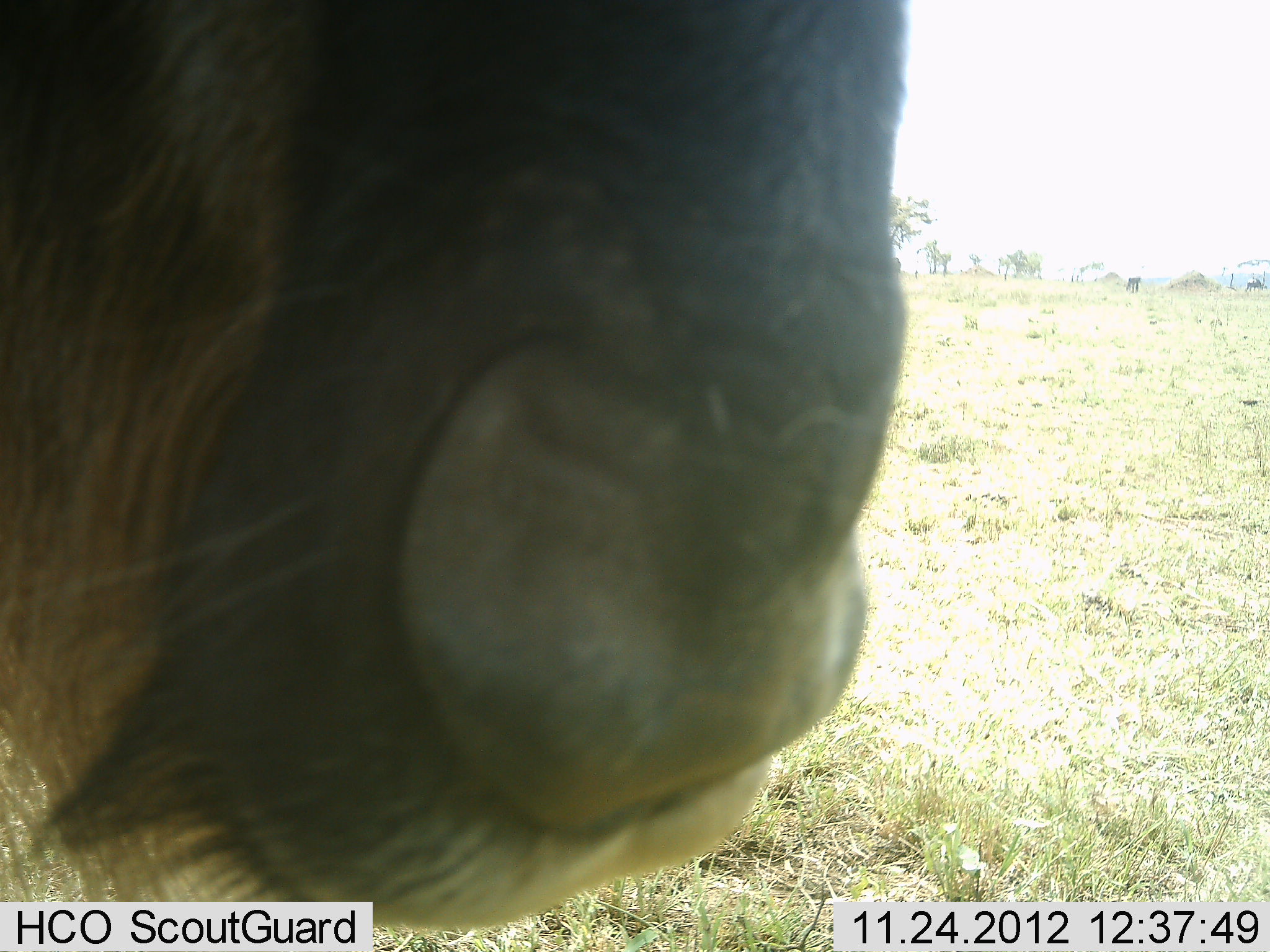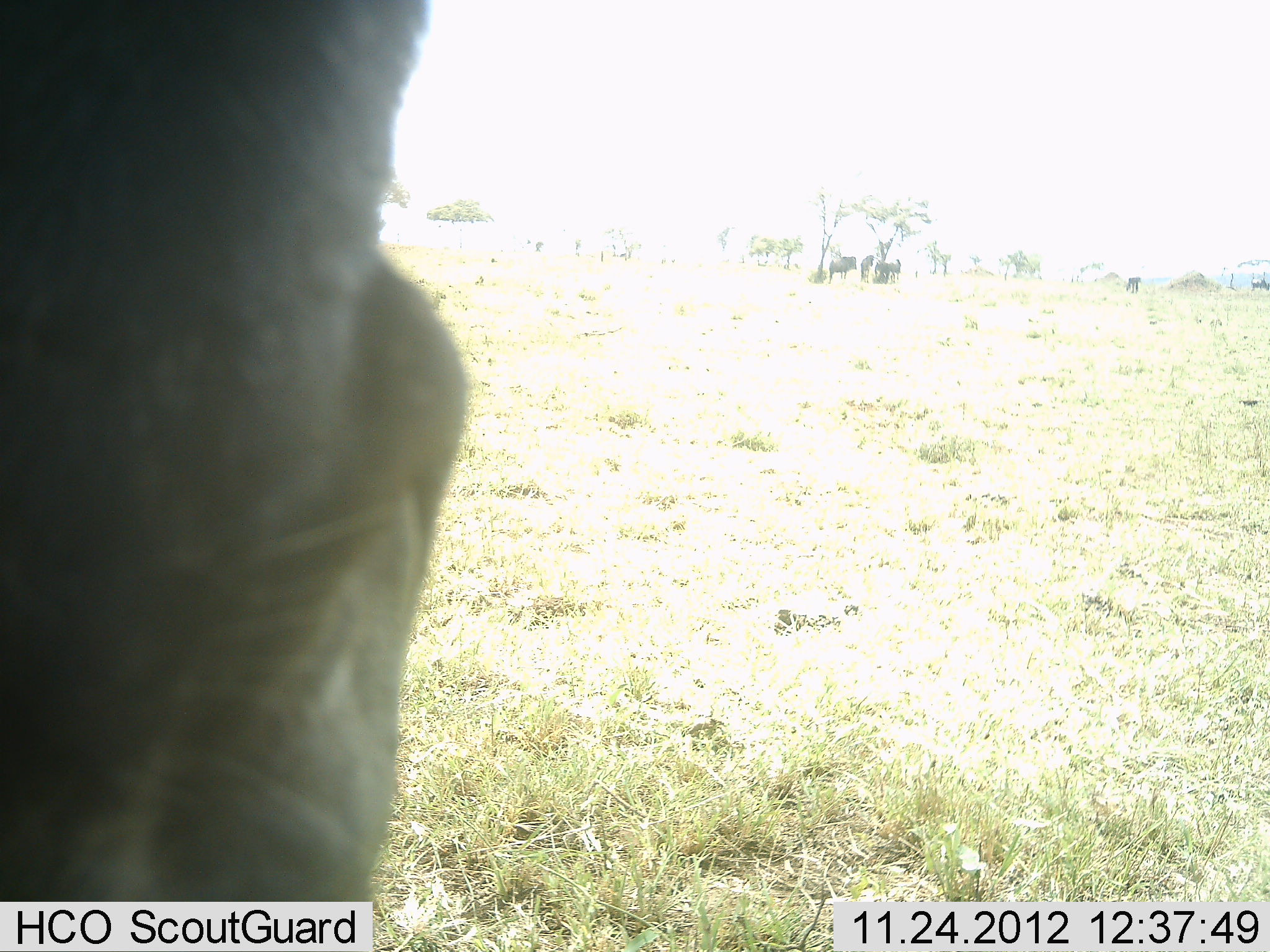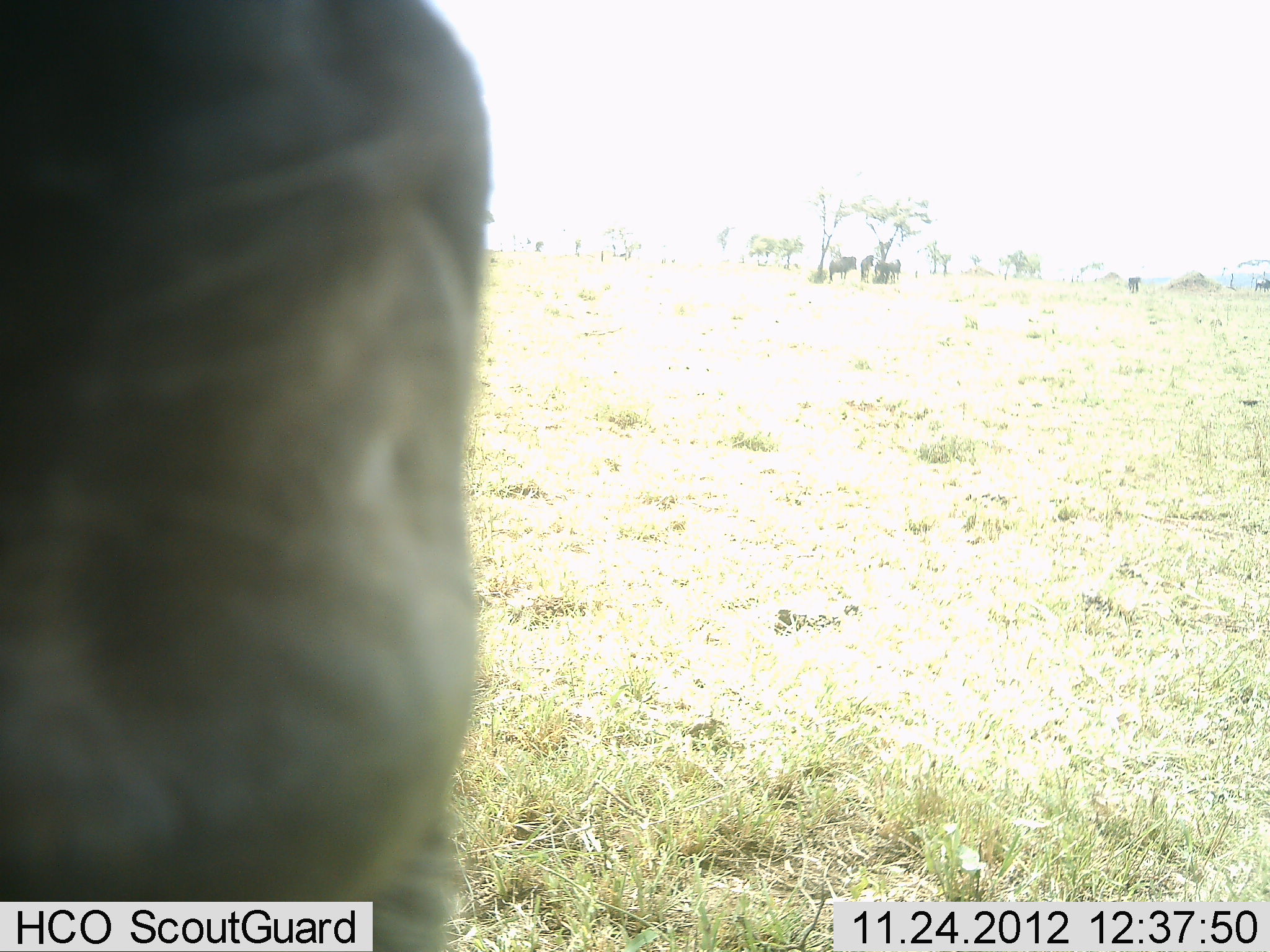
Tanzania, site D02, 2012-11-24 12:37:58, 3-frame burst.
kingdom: Animalia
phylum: Chordata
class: Mammalia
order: Artiodactyla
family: Bovidae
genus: Connochaetes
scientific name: Connochaetes taurinus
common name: blue wildebeest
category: wildebeest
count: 1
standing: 72%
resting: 4%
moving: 20%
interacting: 20%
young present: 0%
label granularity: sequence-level